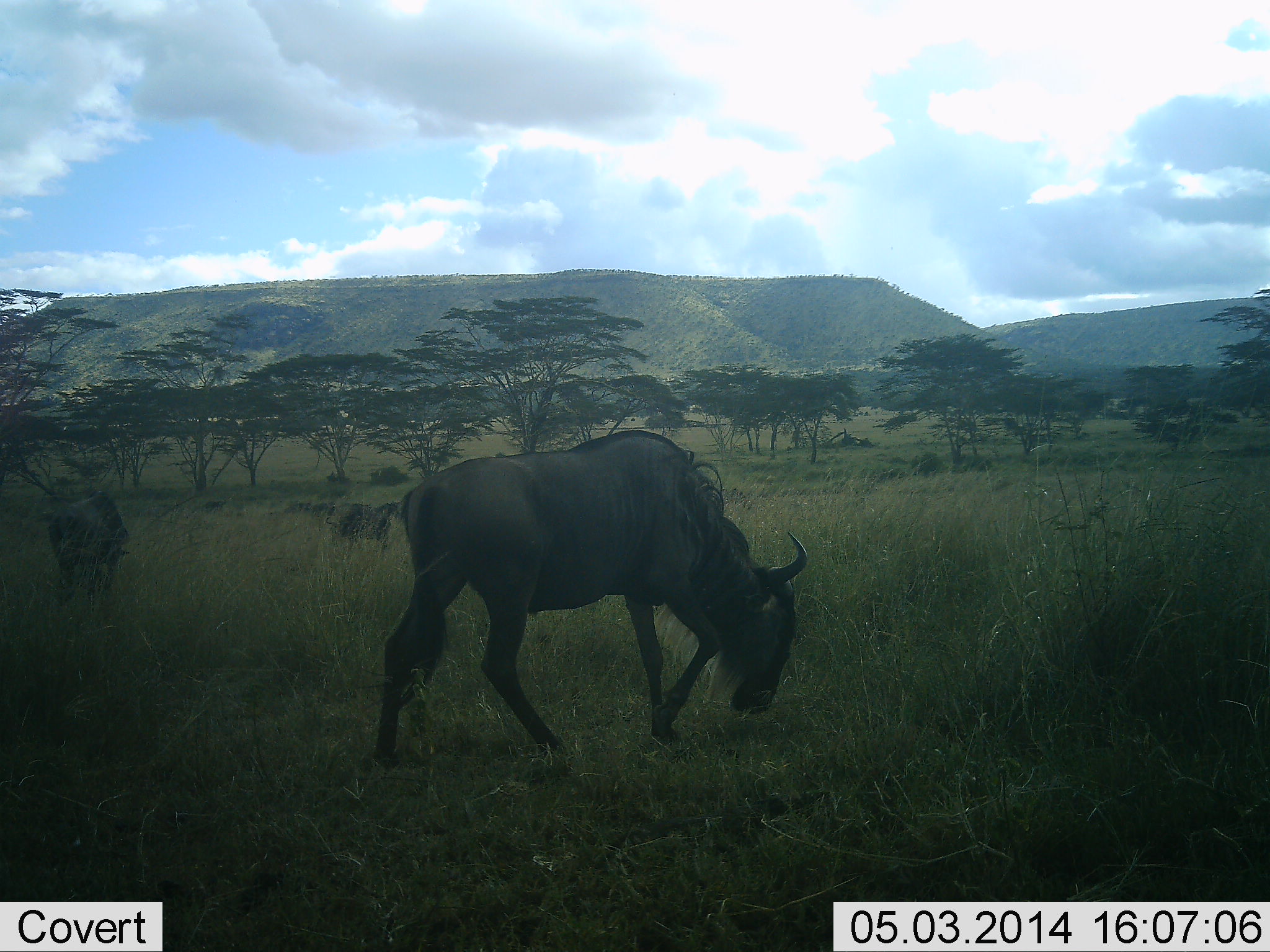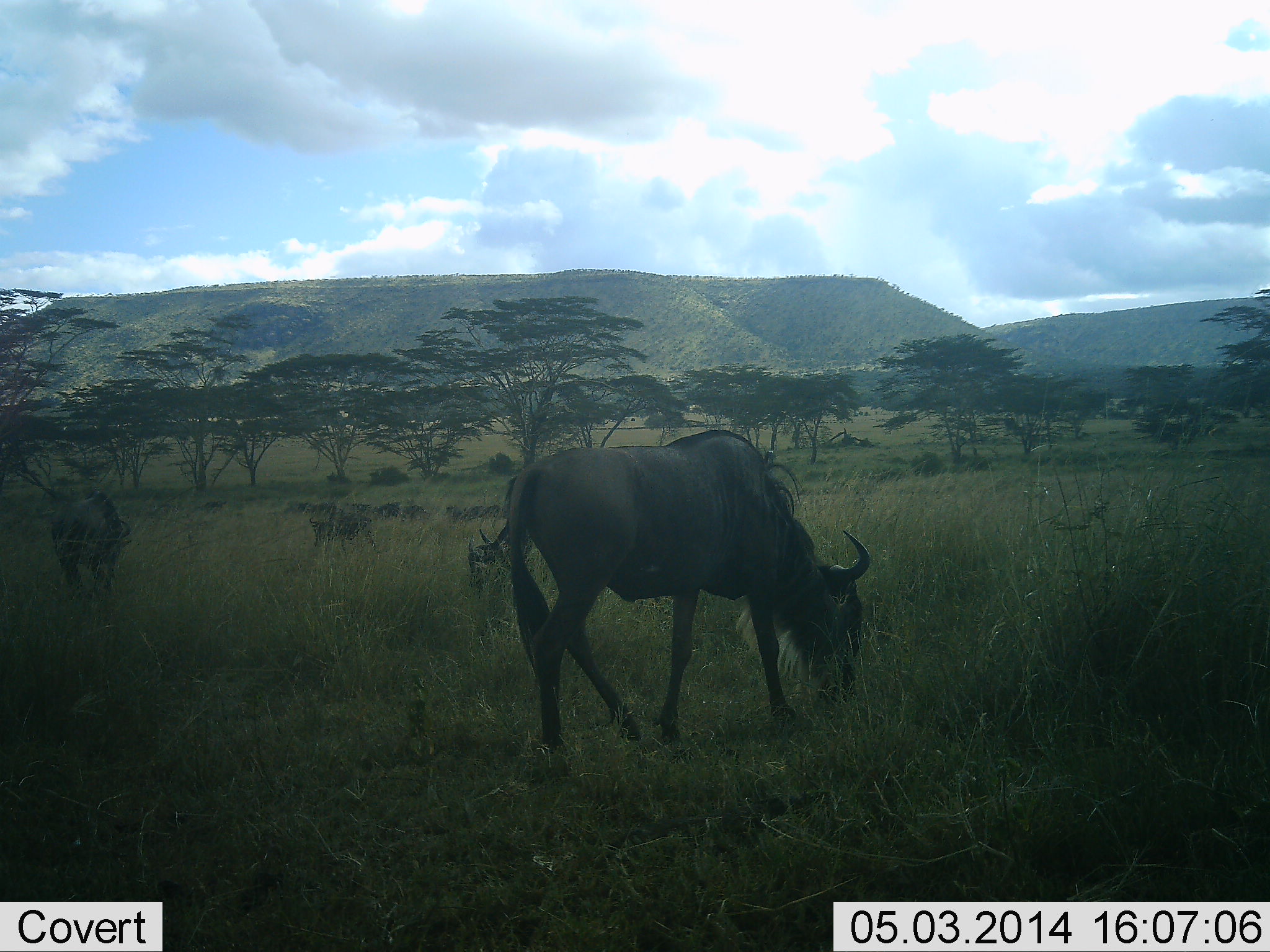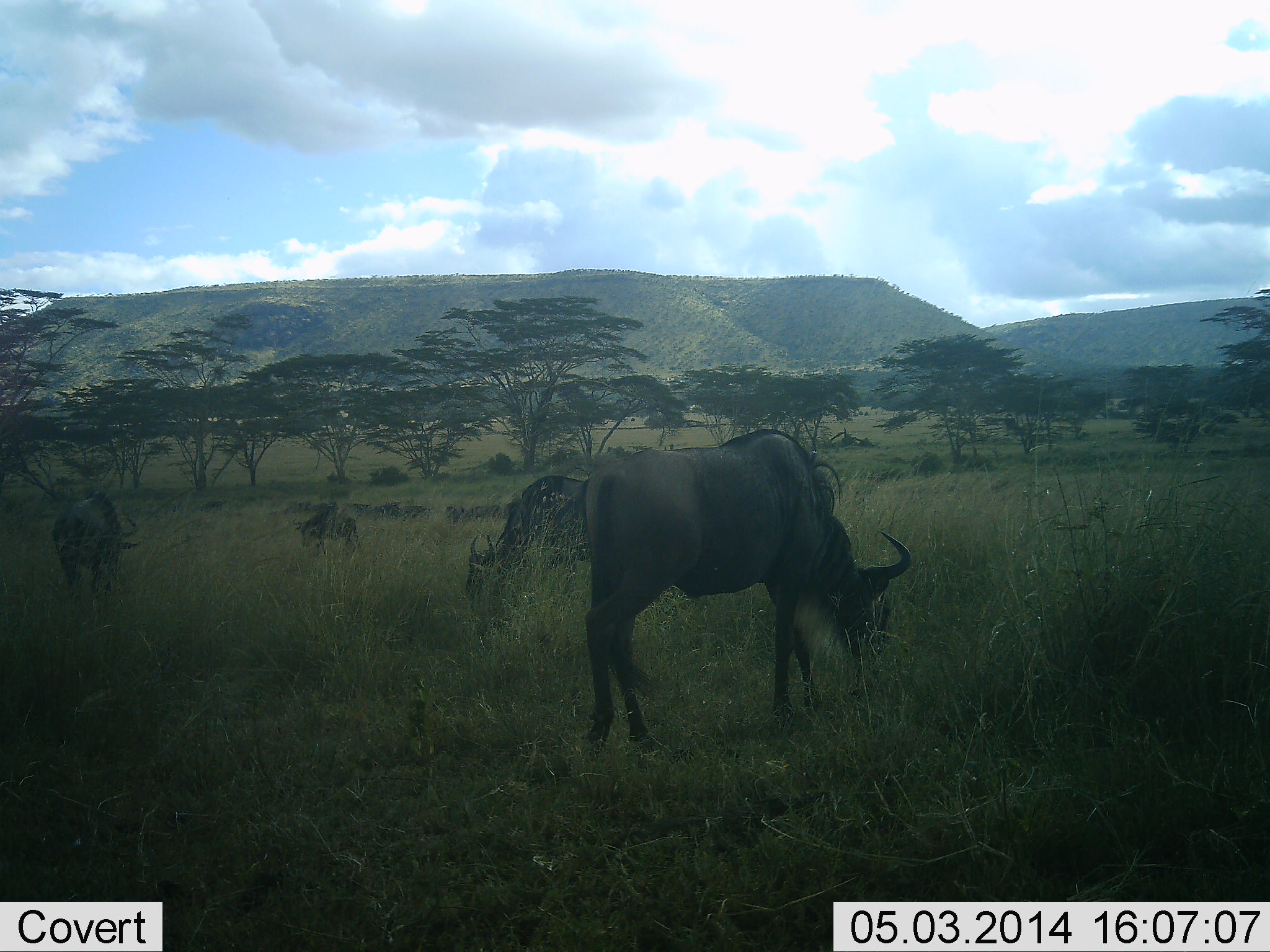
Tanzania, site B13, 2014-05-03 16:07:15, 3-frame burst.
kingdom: Animalia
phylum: Chordata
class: Mammalia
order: Artiodactyla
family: Bovidae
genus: Connochaetes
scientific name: Connochaetes taurinus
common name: blue wildebeest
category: wildebeest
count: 4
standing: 50%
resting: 0%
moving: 40%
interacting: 0%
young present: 10%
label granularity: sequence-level